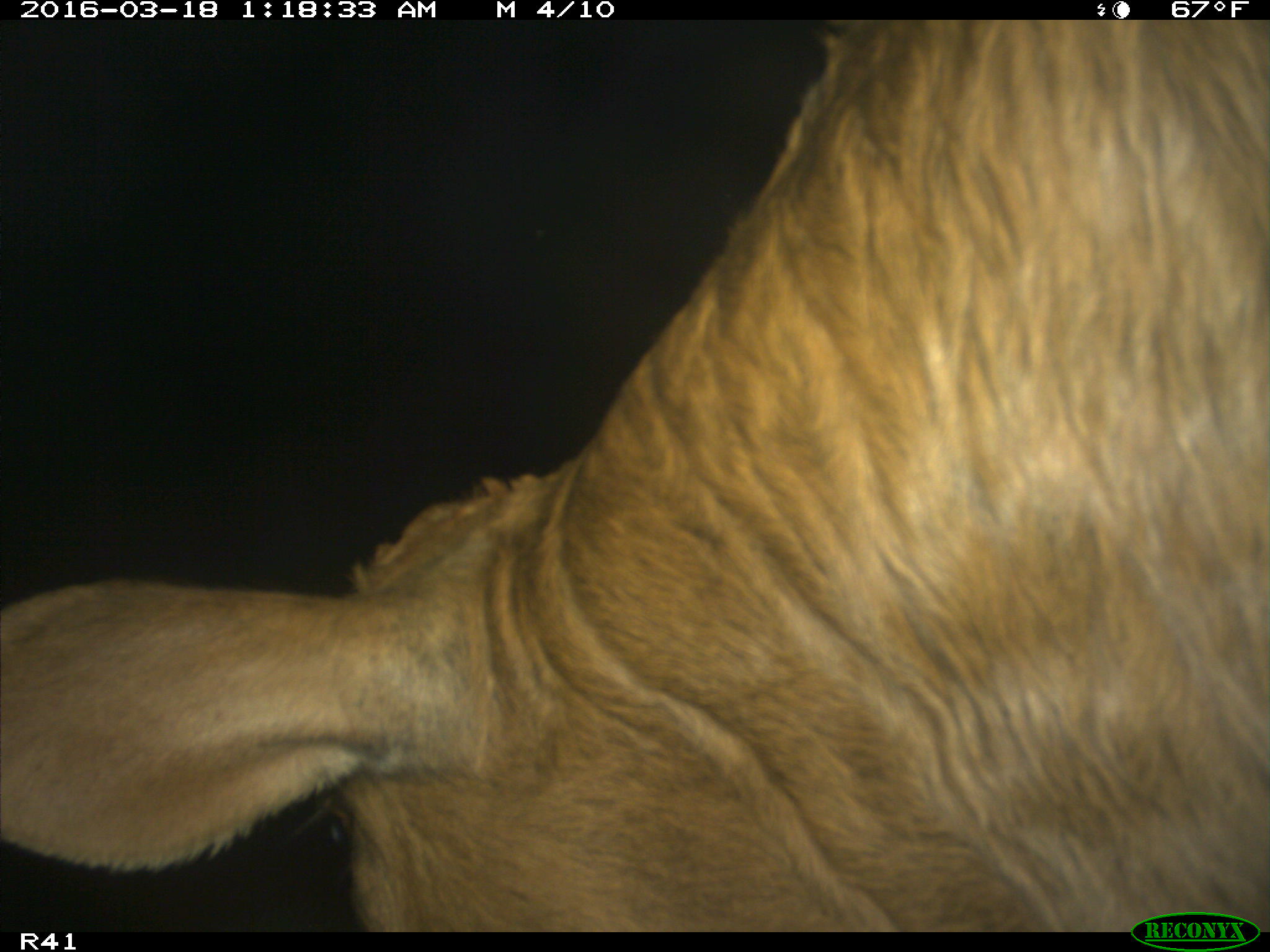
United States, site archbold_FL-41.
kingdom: Animalia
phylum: Chordata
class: Mammalia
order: Artiodactyla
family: Bovidae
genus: Bos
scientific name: Bos taurus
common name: domestic cow